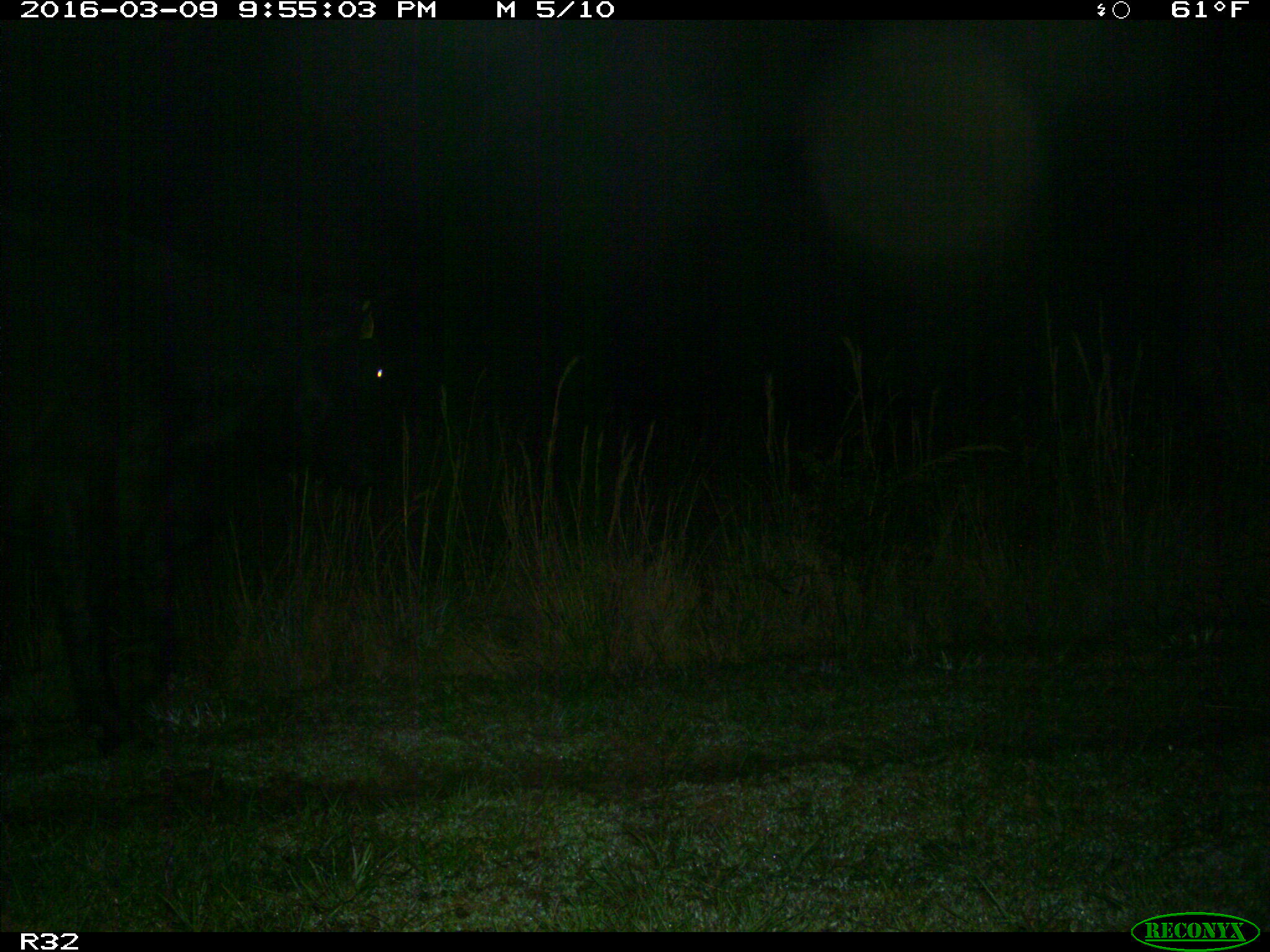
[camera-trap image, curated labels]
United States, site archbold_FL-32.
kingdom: Animalia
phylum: Chordata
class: Mammalia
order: Artiodactyla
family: Bovidae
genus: Bos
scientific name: Bos taurus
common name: domestic cow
Bos taurus (domestic cow).